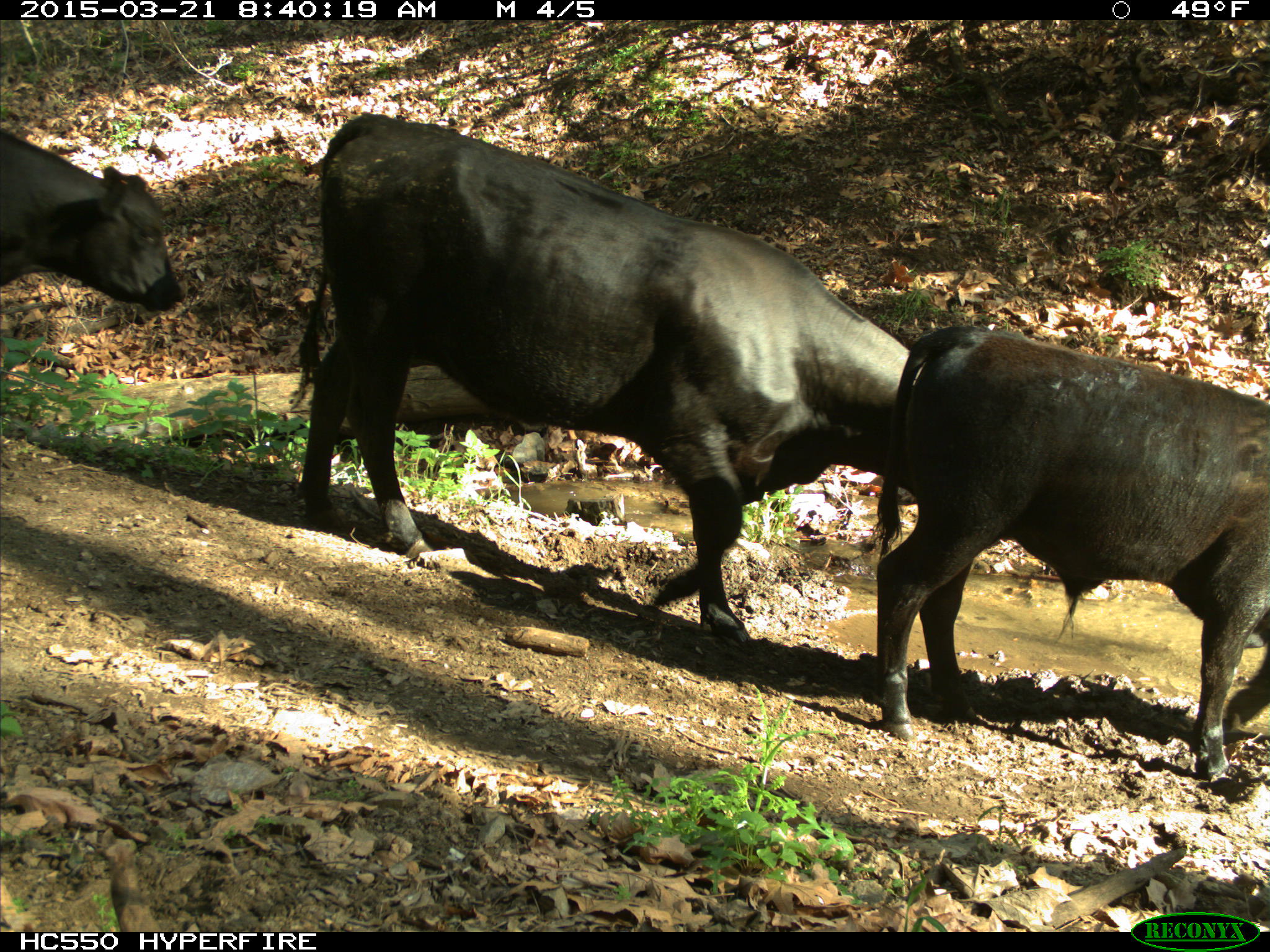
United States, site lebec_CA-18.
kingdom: Animalia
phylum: Chordata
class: Mammalia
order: Artiodactyla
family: Bovidae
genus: Bos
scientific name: Bos taurus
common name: domestic cow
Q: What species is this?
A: Bos taurus (domestic cow).